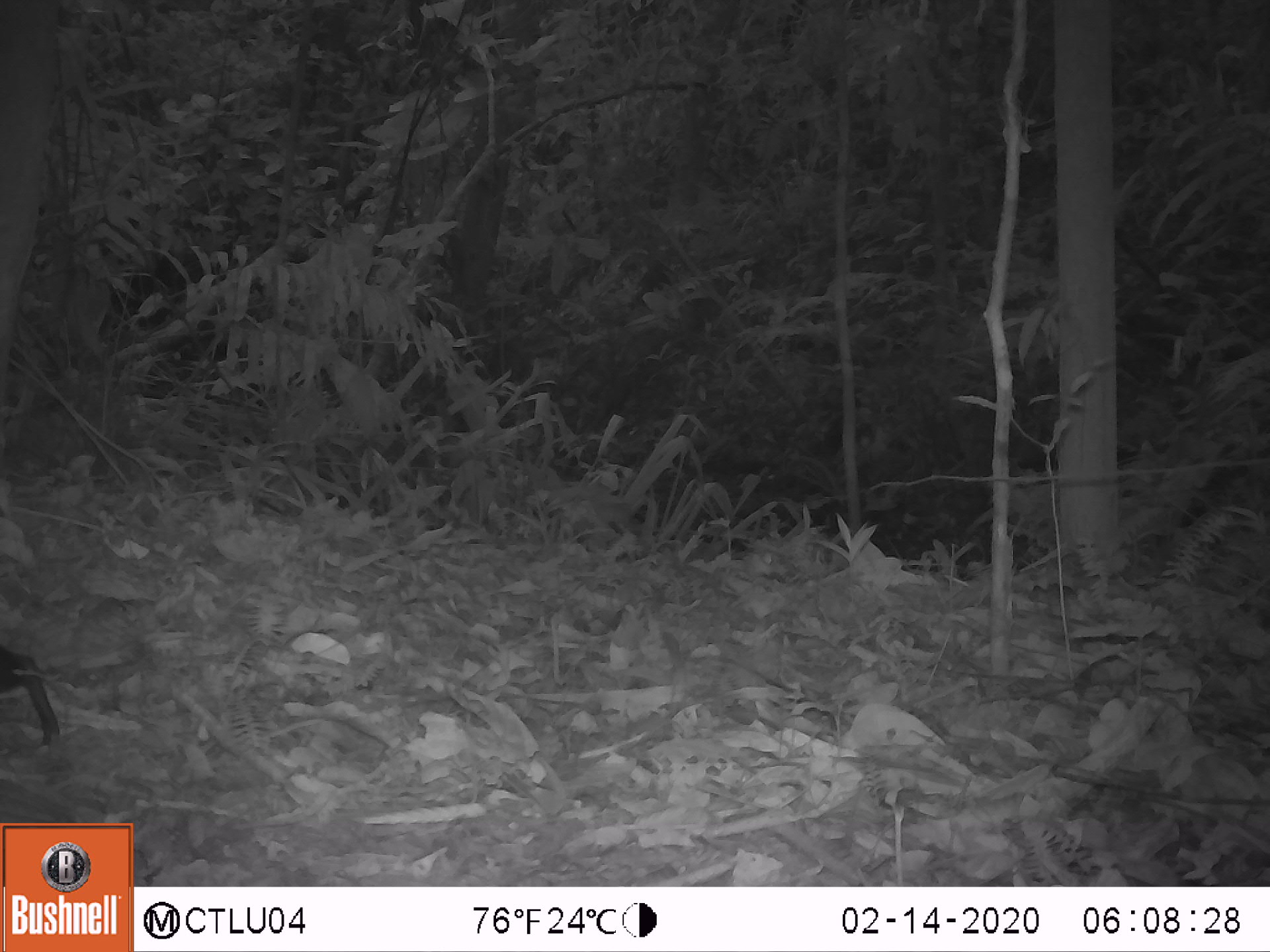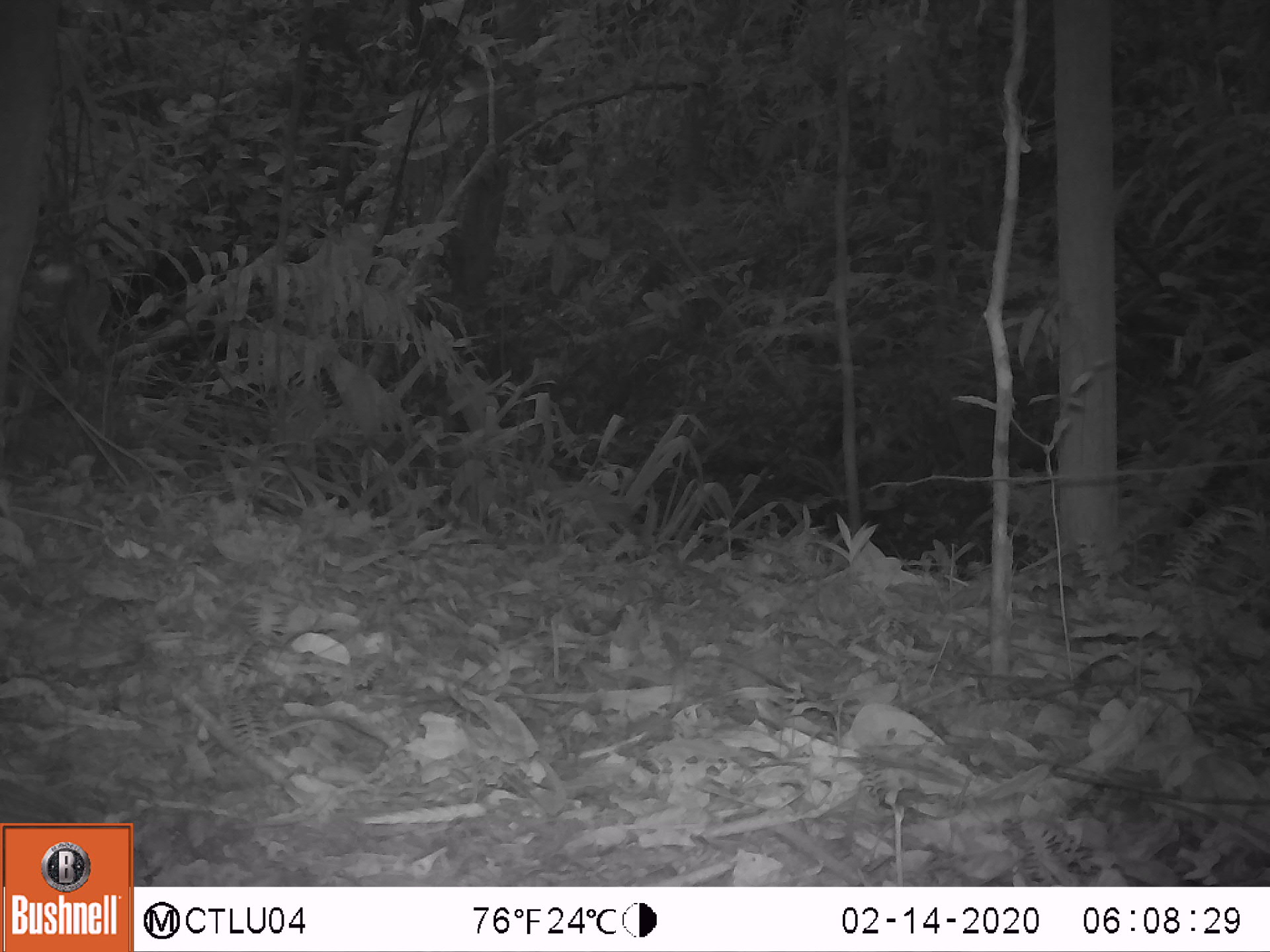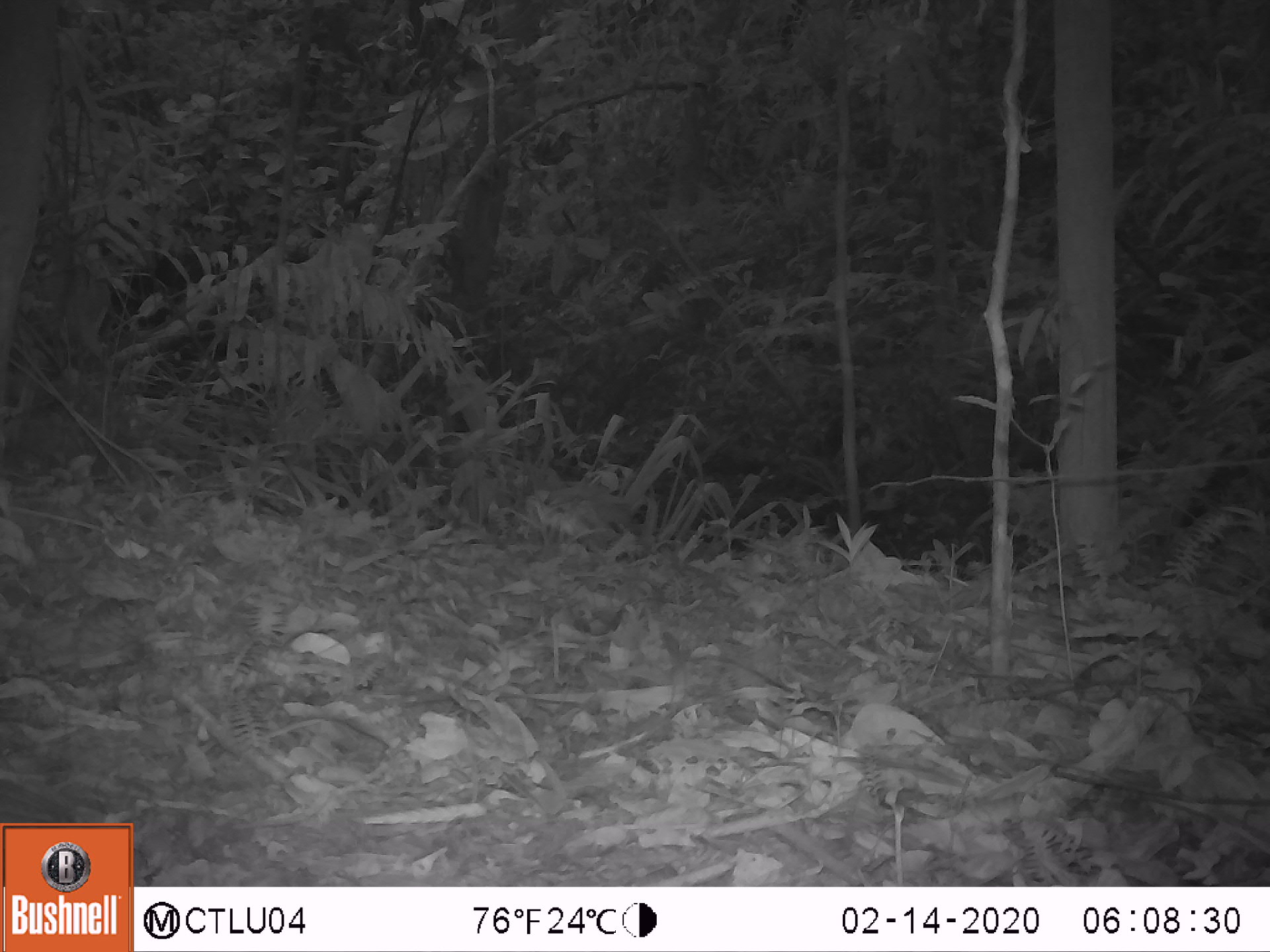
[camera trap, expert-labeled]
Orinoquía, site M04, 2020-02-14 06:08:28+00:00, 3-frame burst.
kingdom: Animalia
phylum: Chordata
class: Mammalia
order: Rodentia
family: Dasyproctidae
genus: Dasyprocta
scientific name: Dasyprocta fuliginosa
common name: black agouti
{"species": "black agouti (Dasyprocta fuliginosa)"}